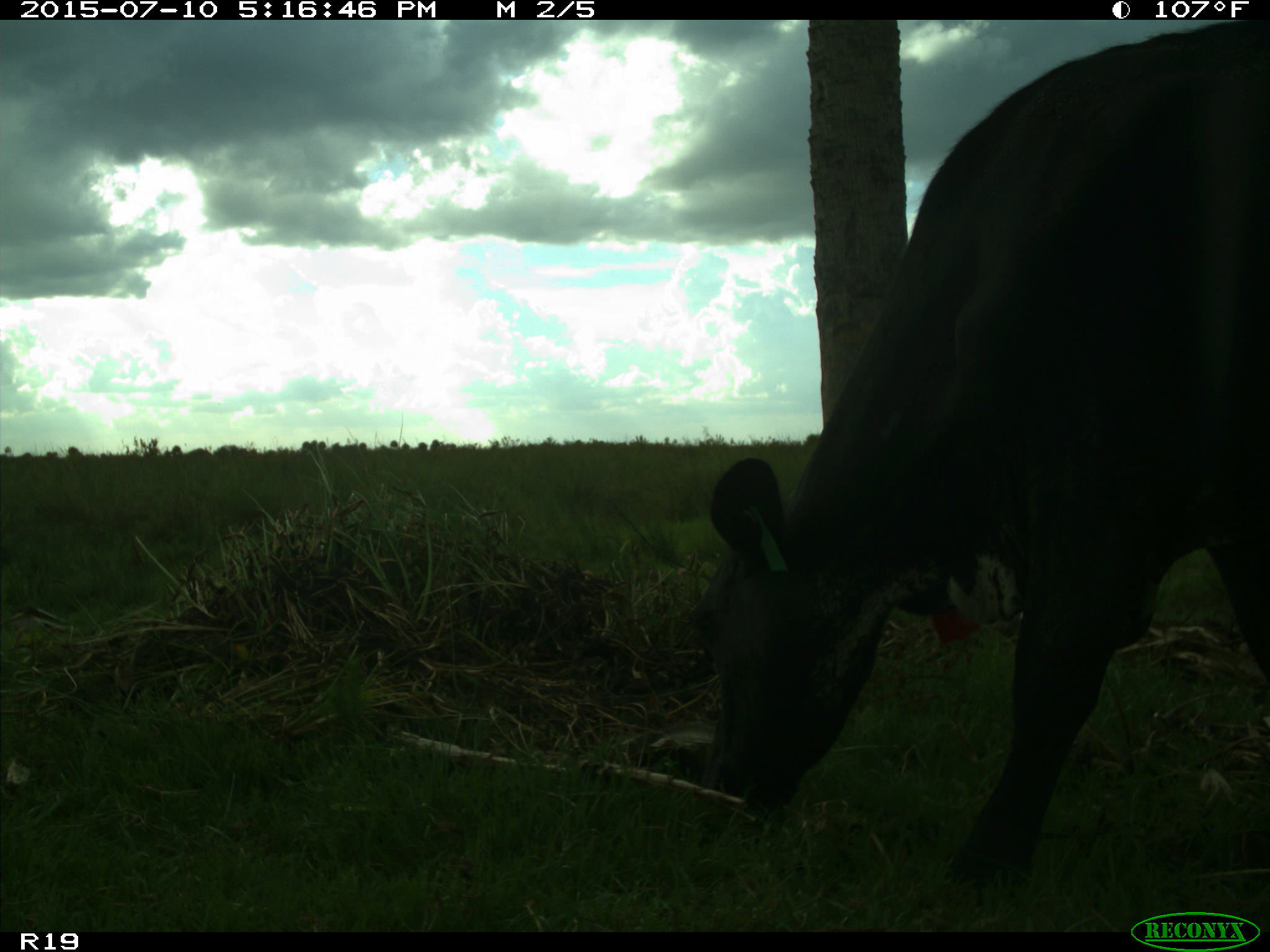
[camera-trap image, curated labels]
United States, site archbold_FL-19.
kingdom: Animalia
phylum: Chordata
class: Mammalia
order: Artiodactyla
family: Bovidae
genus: Bos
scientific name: Bos taurus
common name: domestic cow